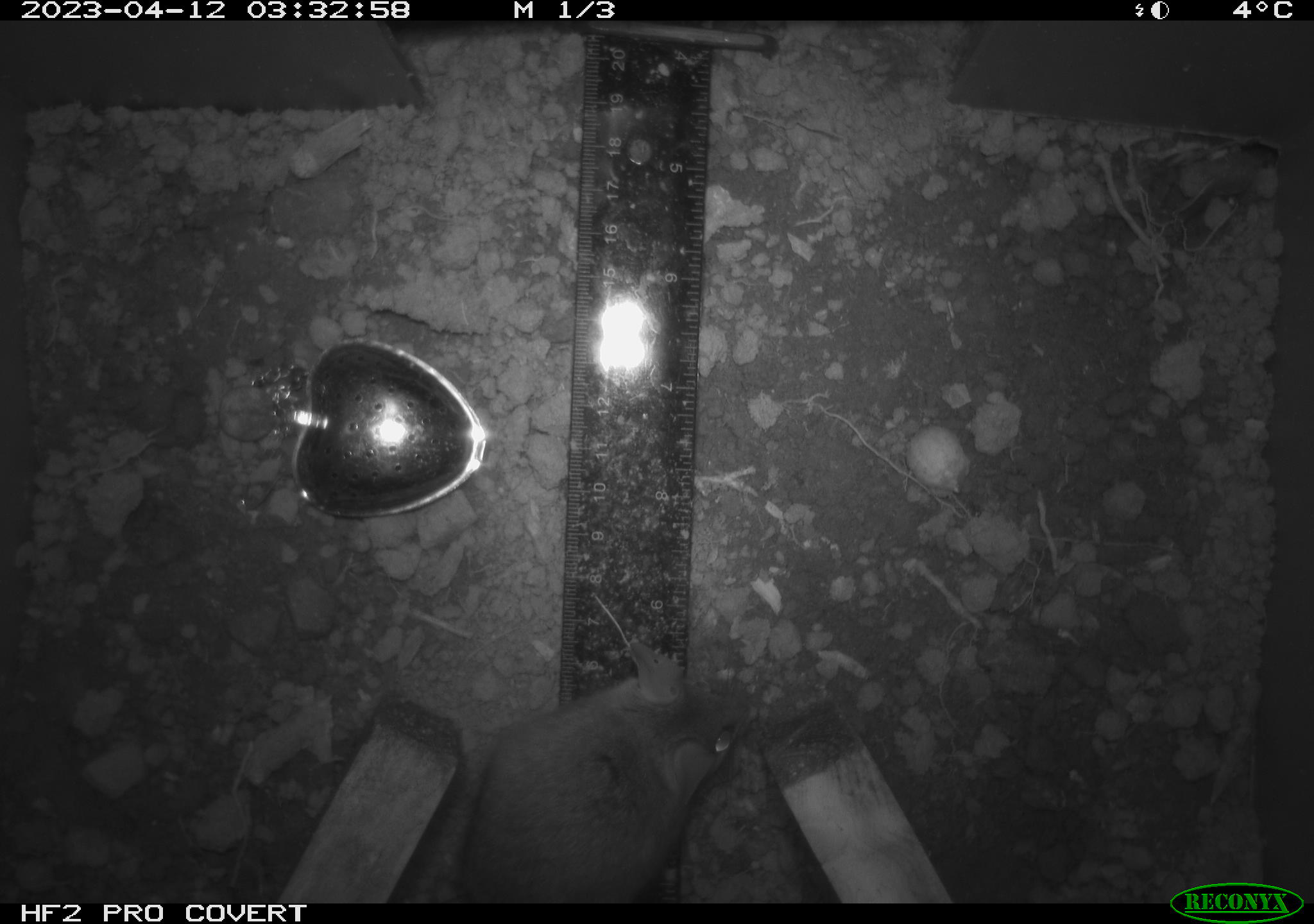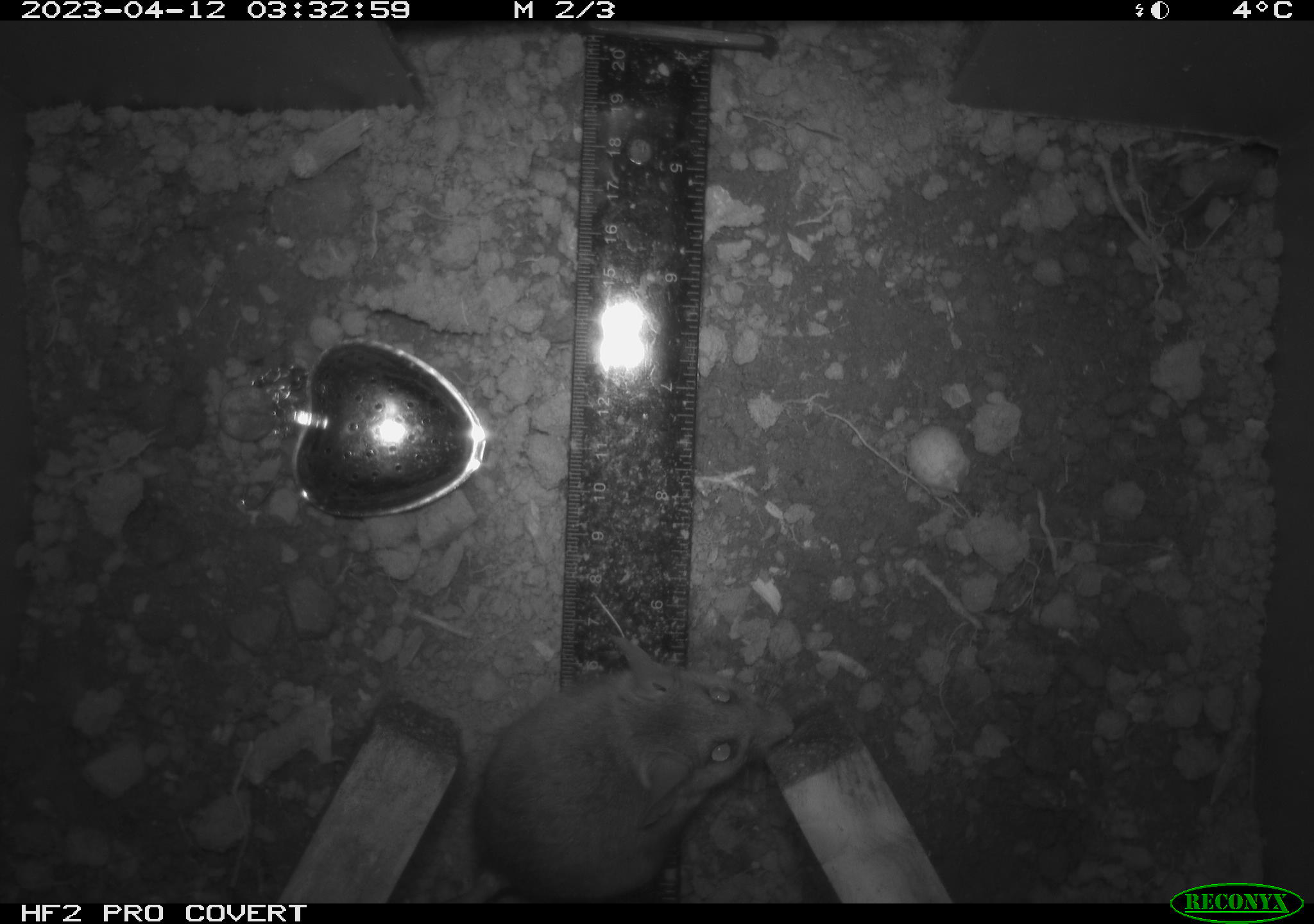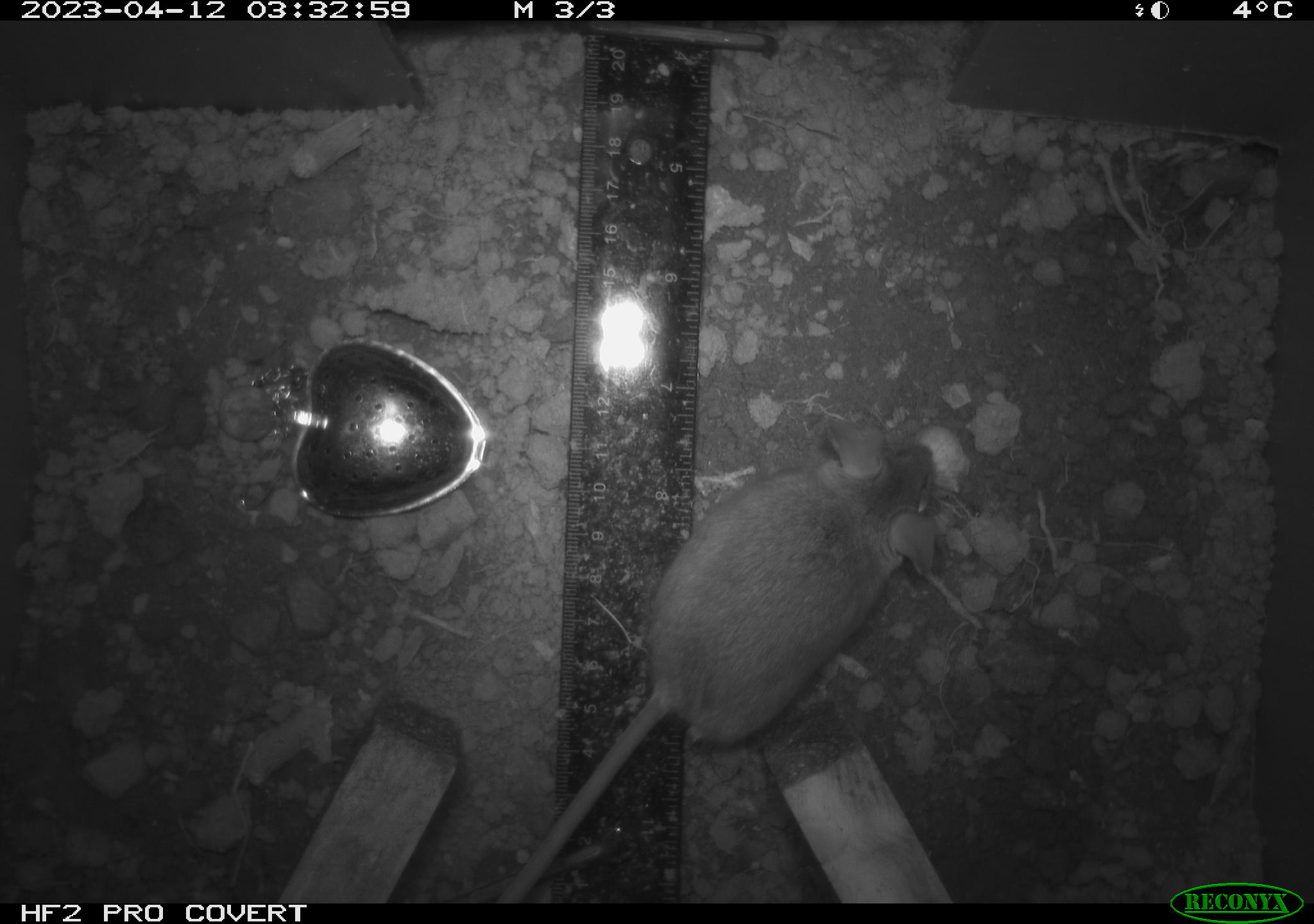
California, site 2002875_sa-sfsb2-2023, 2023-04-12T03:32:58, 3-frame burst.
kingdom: Animalia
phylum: Chordata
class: Mammalia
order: Rodentia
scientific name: Rodentia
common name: mouse species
Mouse species (Rodentia).